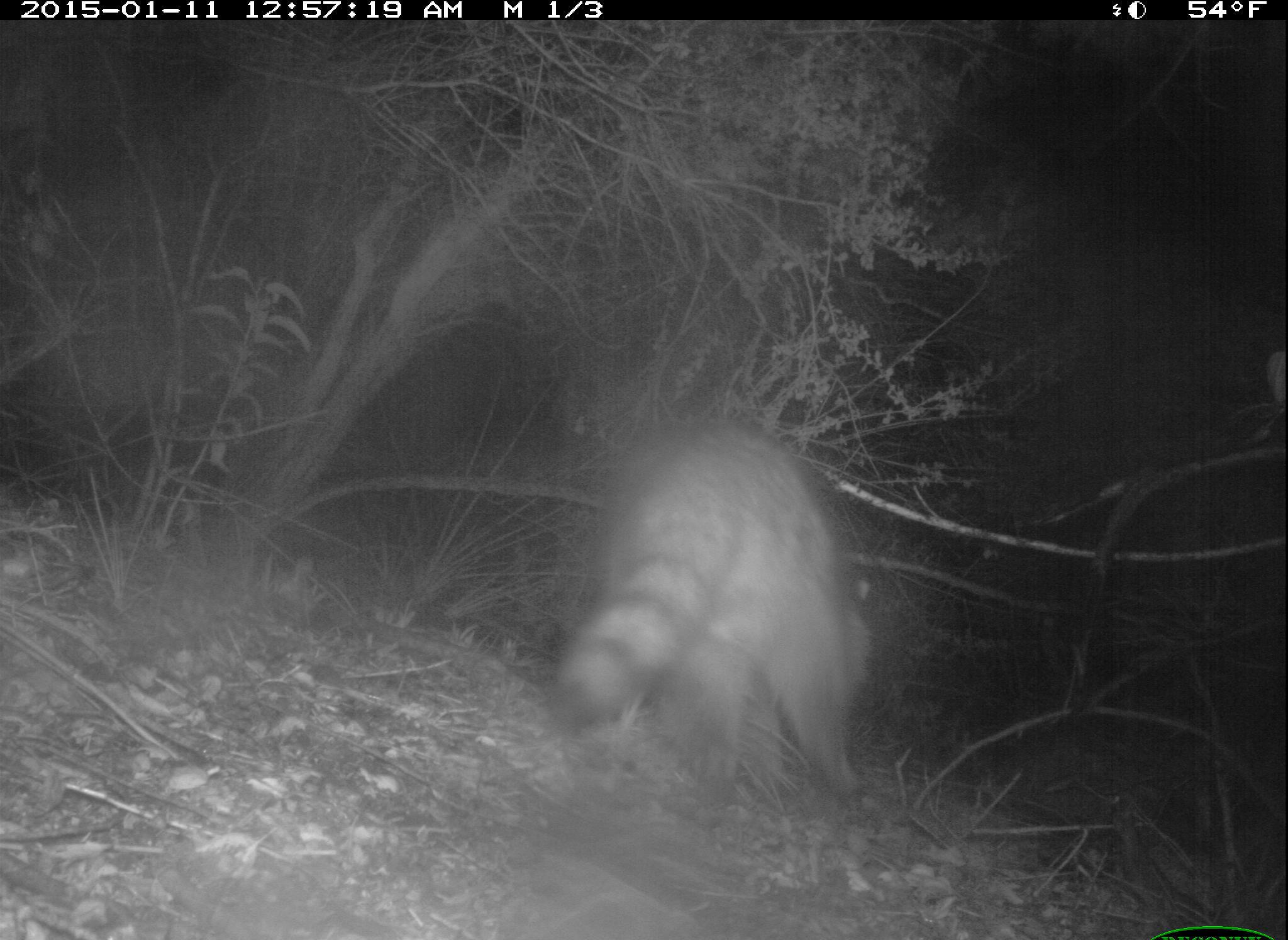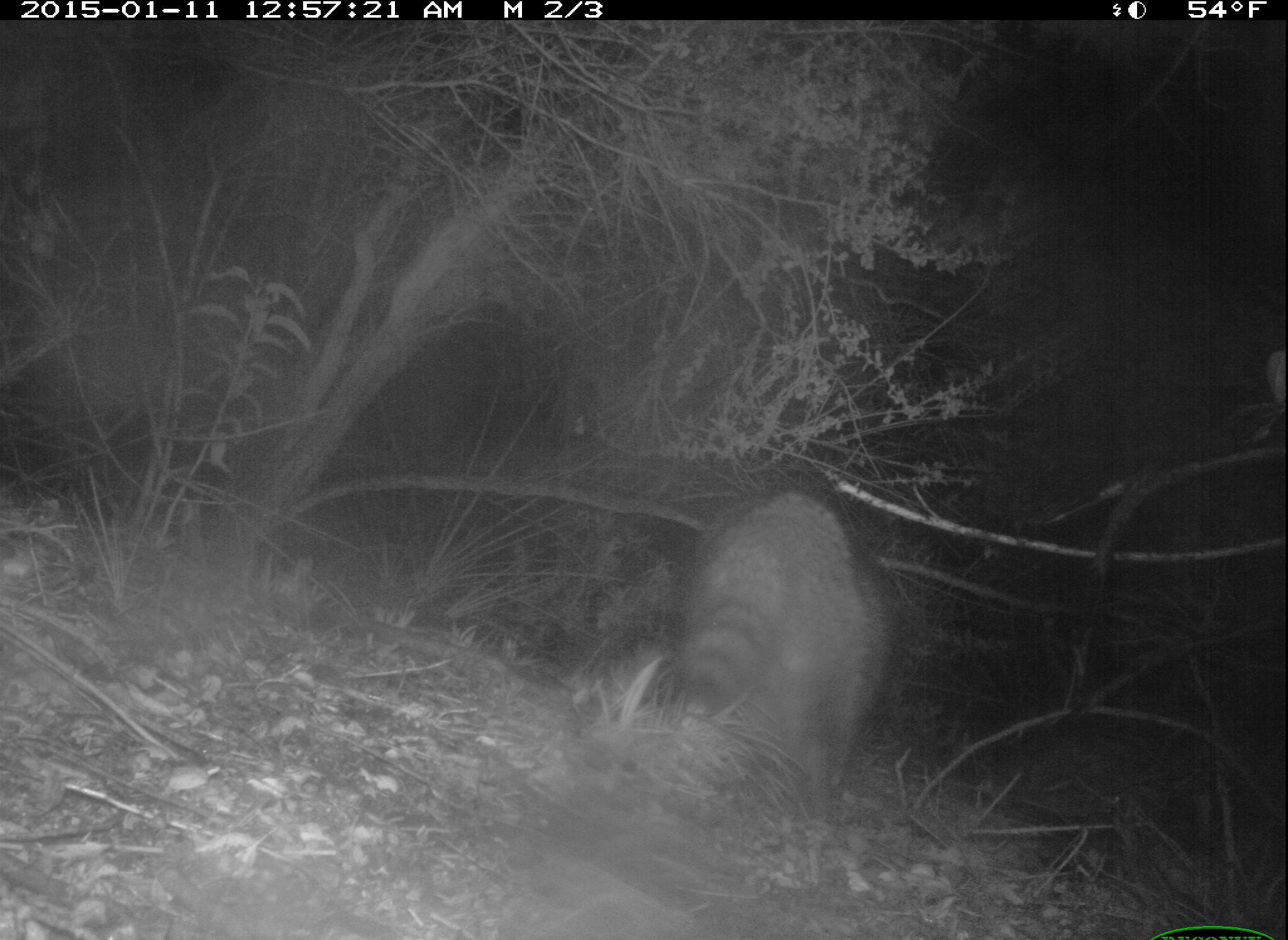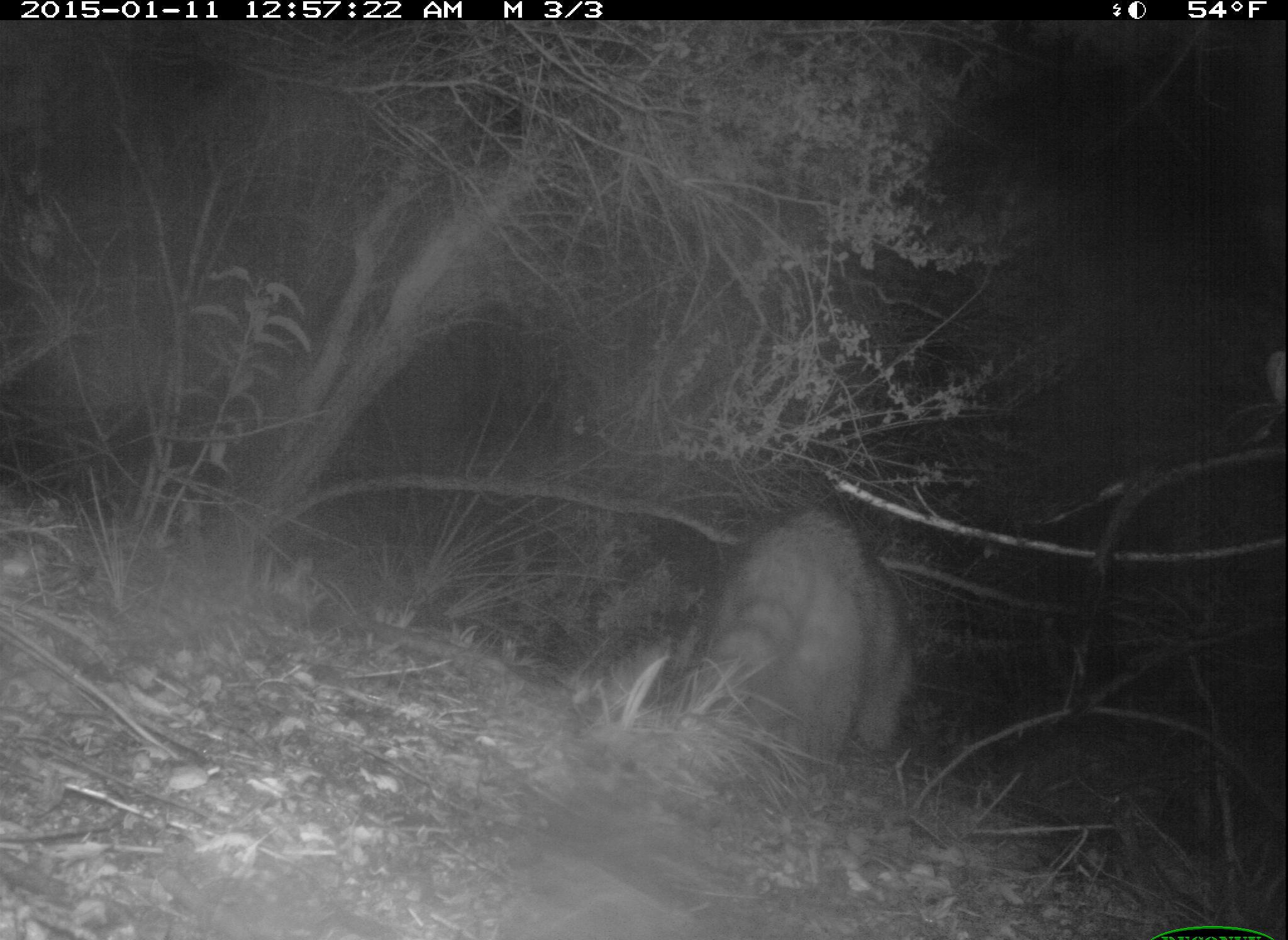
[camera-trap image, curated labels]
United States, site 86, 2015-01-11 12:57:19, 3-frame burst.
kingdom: Animalia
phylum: Chordata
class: Mammalia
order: Carnivora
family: Procyonidae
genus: Procyon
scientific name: Procyon lotor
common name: raccoon